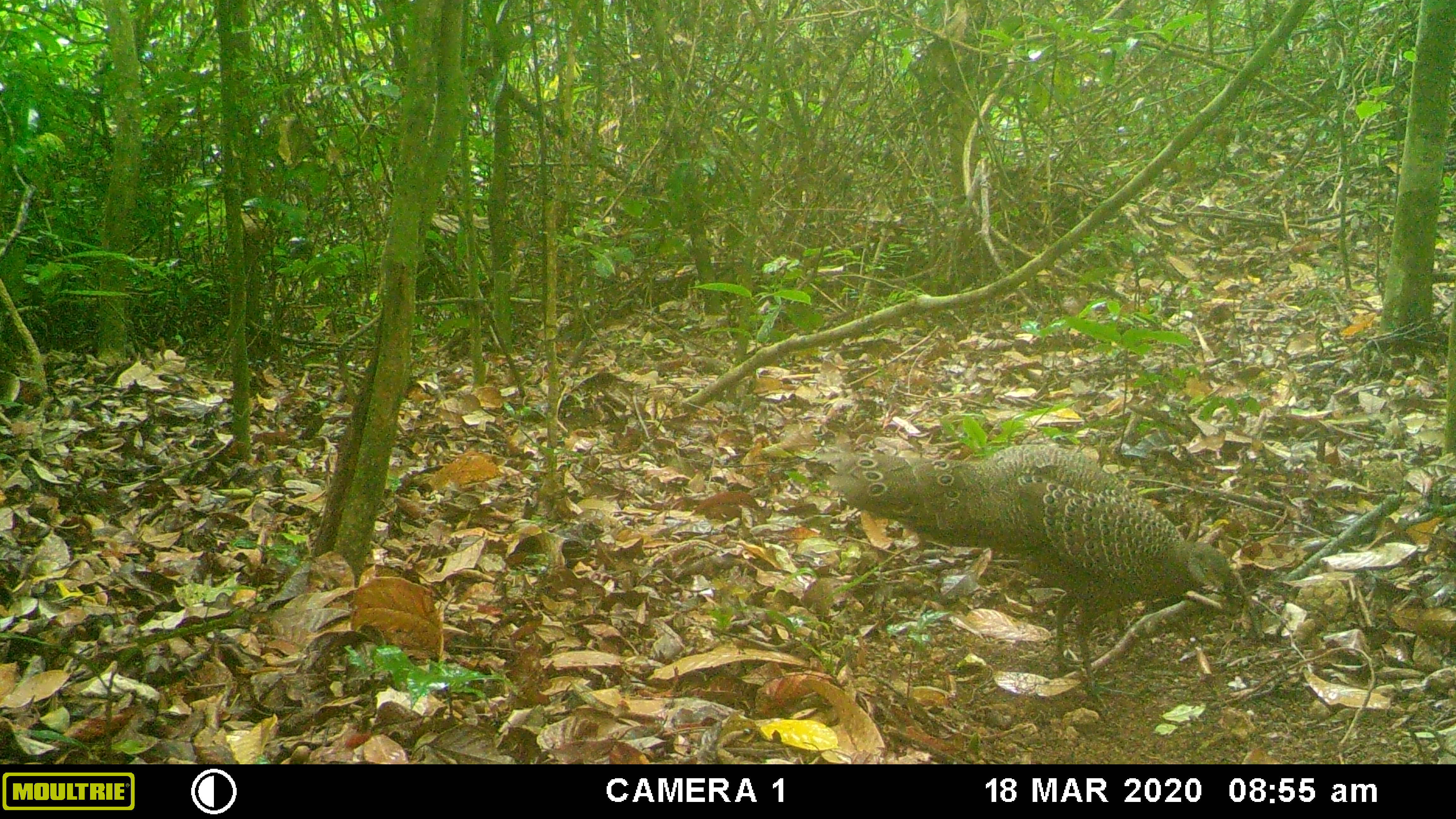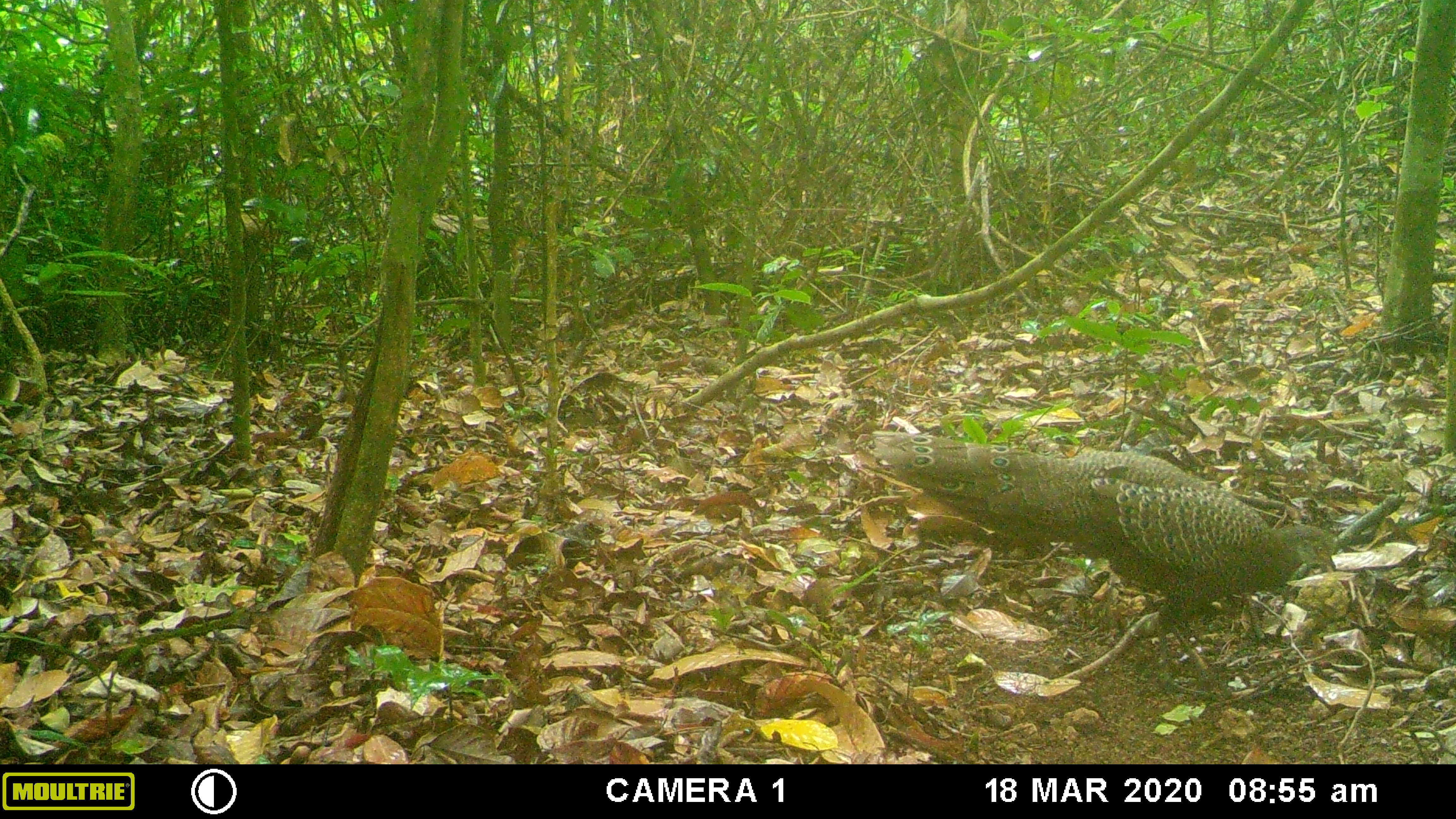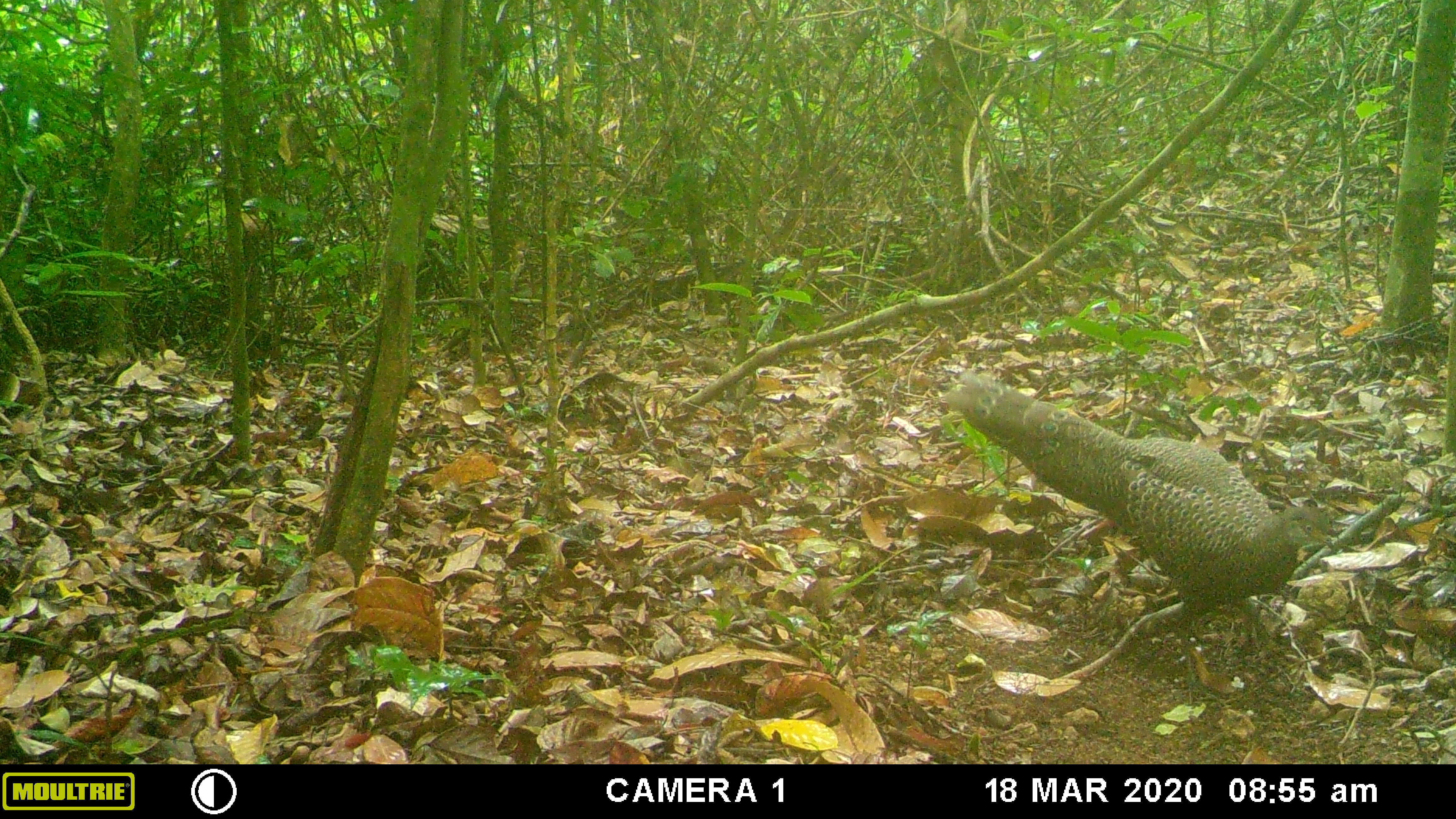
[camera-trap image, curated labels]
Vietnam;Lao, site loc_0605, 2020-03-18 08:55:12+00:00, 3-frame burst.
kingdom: Animalia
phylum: Chordata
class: Aves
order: Galliformes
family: Phasianidae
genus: Polyplectron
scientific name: Polyplectron bicalcaratum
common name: gray peacock-pheasant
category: grey peacock pheasant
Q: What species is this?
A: Grey peacock pheasant (gray peacock-pheasant) (Polyplectron bicalcaratum).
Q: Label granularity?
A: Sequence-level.